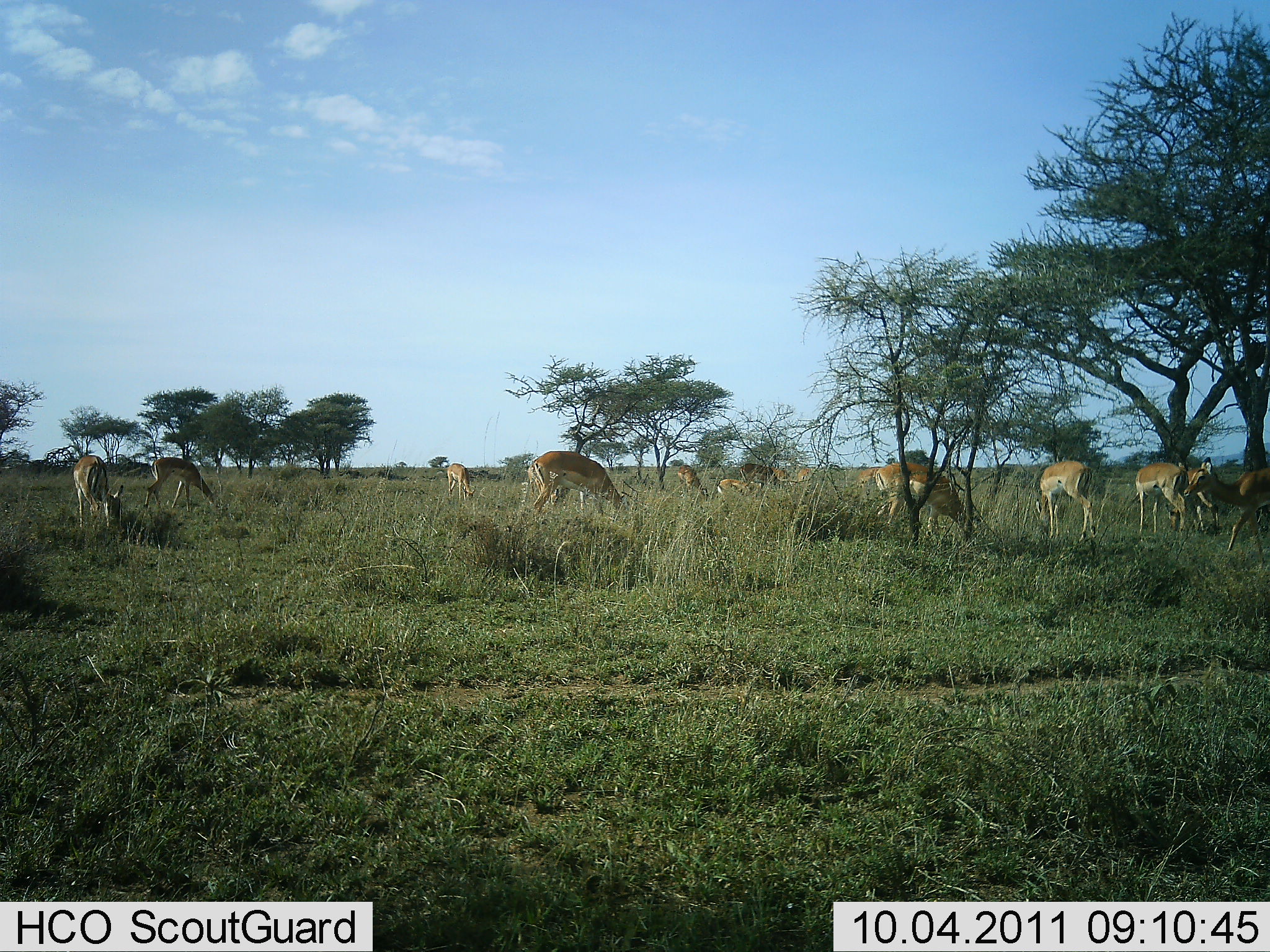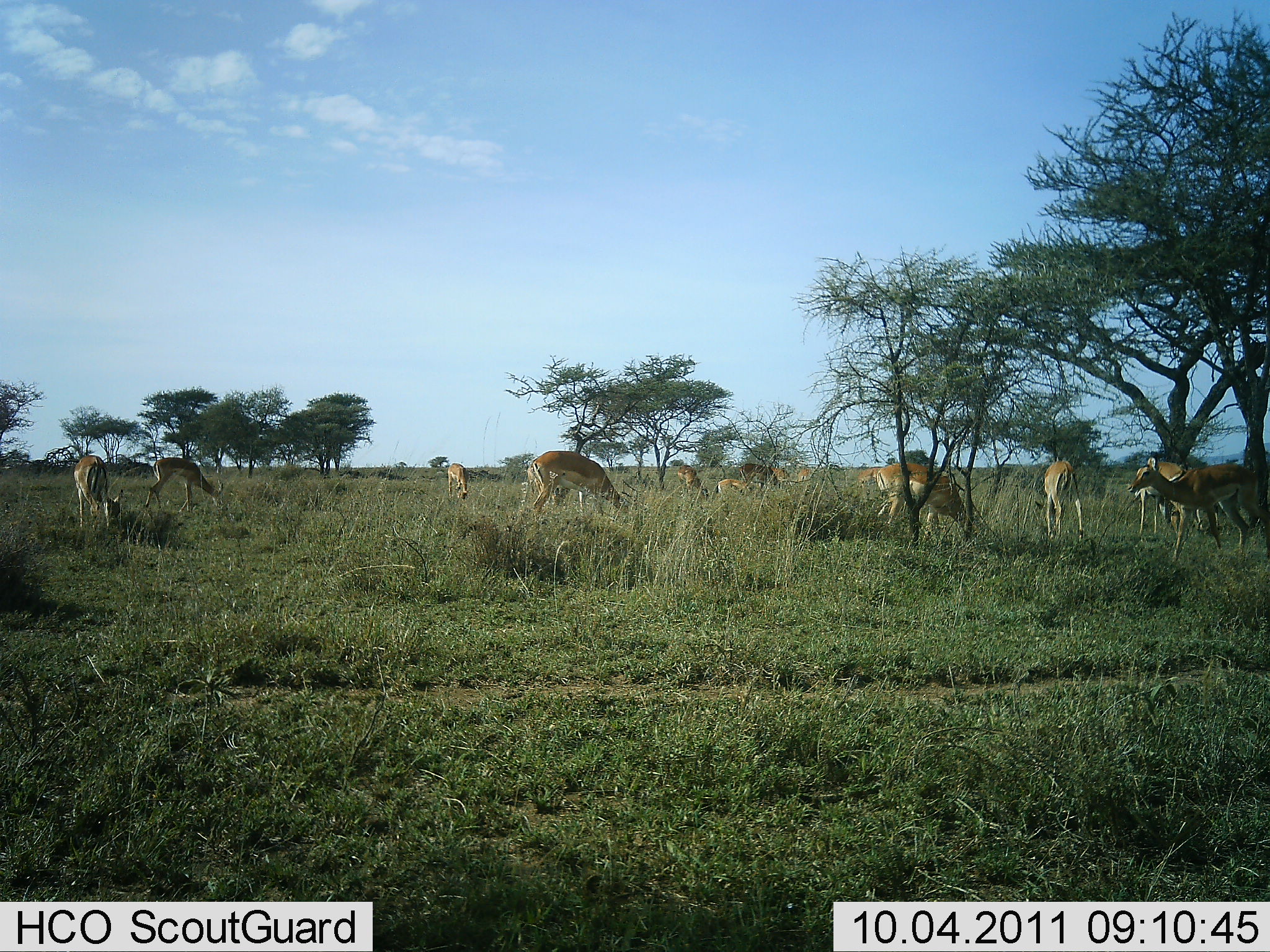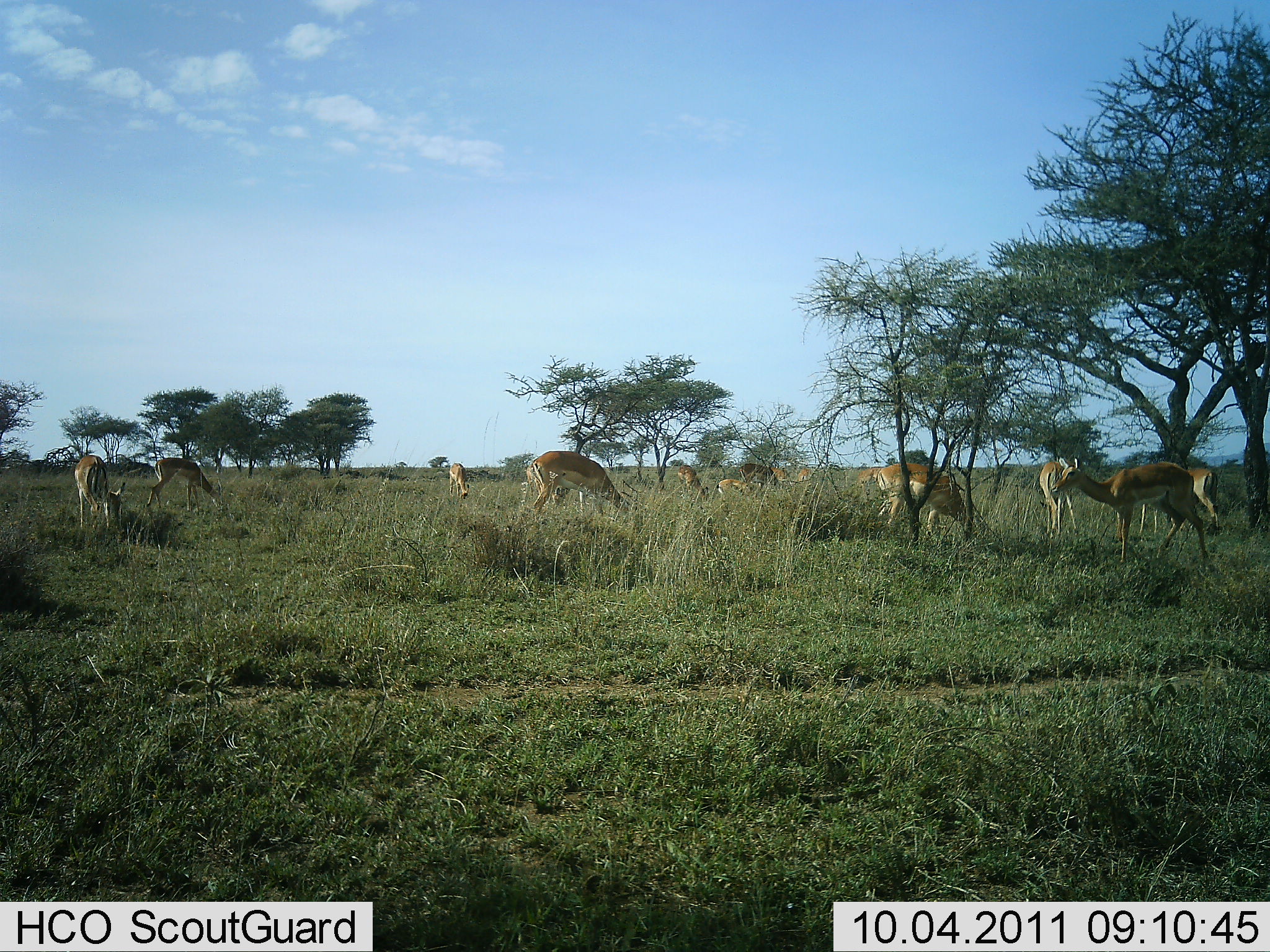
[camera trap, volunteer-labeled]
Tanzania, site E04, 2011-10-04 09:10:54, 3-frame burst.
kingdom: Animalia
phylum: Chordata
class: Mammalia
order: Artiodactyla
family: Bovidae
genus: Nanger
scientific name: Nanger granti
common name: grant's gazelle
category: gazellegrants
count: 11-50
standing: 36%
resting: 0%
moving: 73%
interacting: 9%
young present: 9%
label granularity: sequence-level